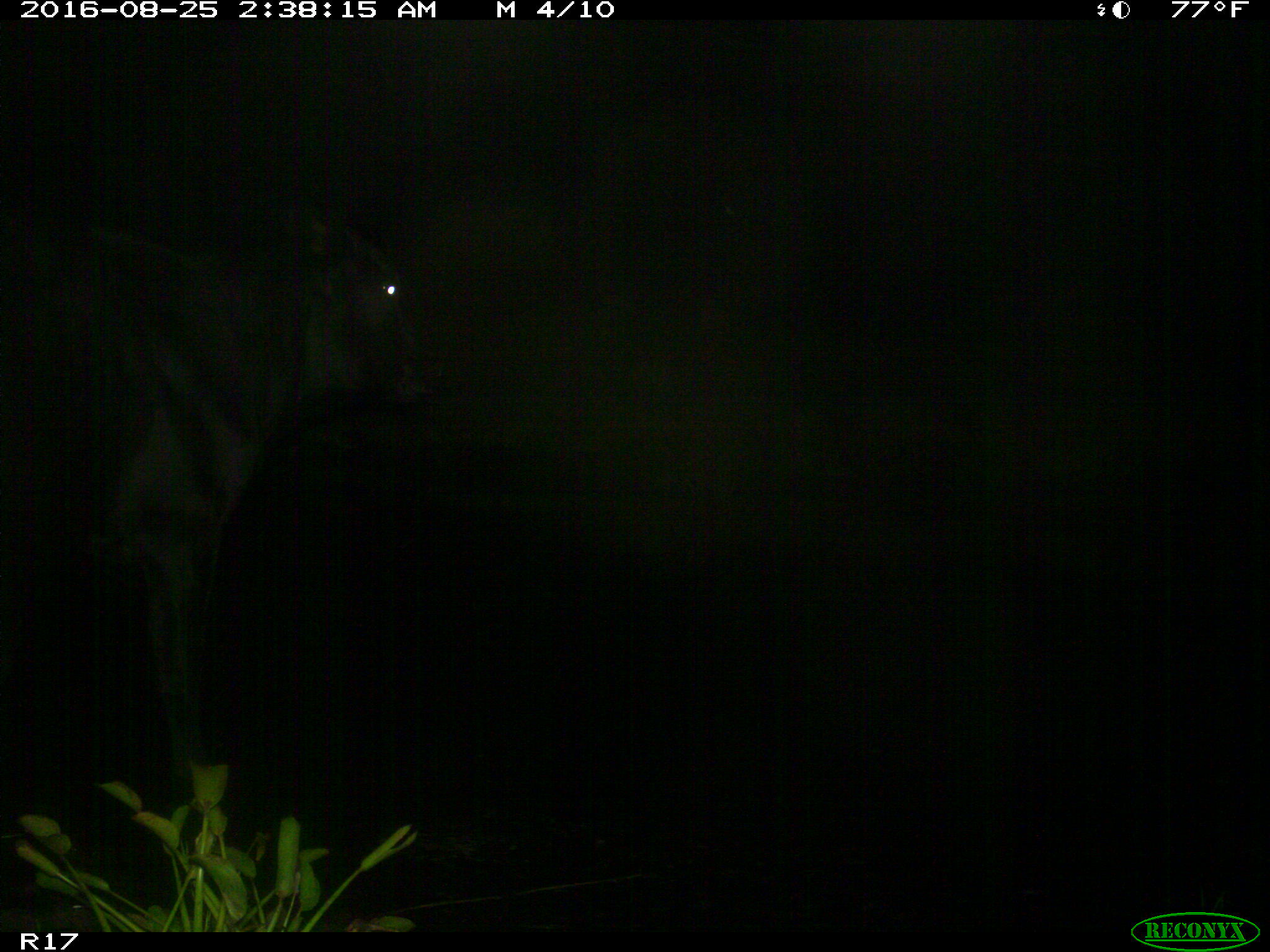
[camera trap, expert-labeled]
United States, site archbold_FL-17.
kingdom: Animalia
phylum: Chordata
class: Mammalia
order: Artiodactyla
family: Bovidae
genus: Bos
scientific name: Bos taurus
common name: domestic cow